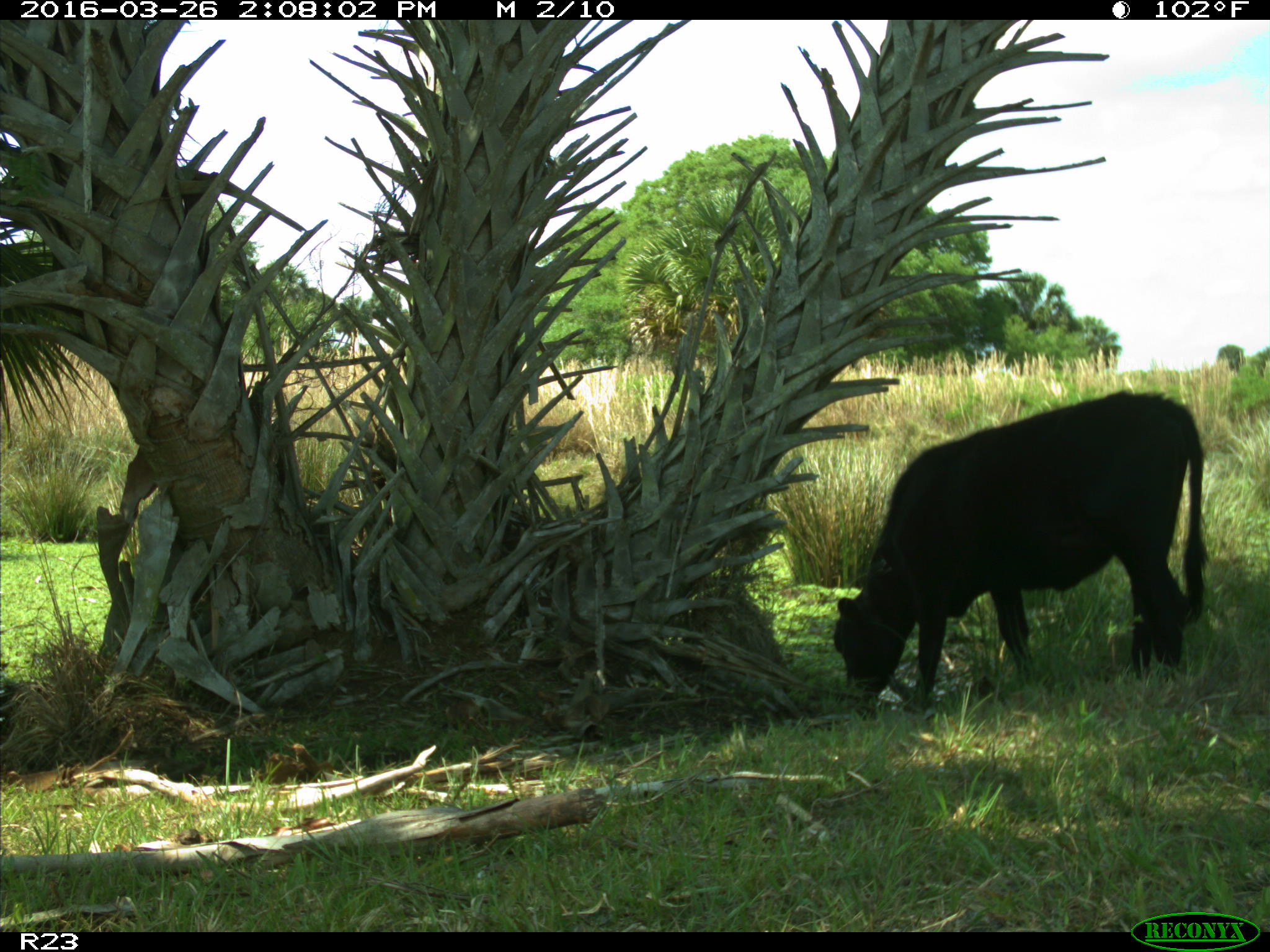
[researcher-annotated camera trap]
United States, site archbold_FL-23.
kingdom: Animalia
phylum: Chordata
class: Mammalia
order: Artiodactyla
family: Bovidae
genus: Bos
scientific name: Bos taurus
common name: domestic cow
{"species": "Bos taurus (domestic cow)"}